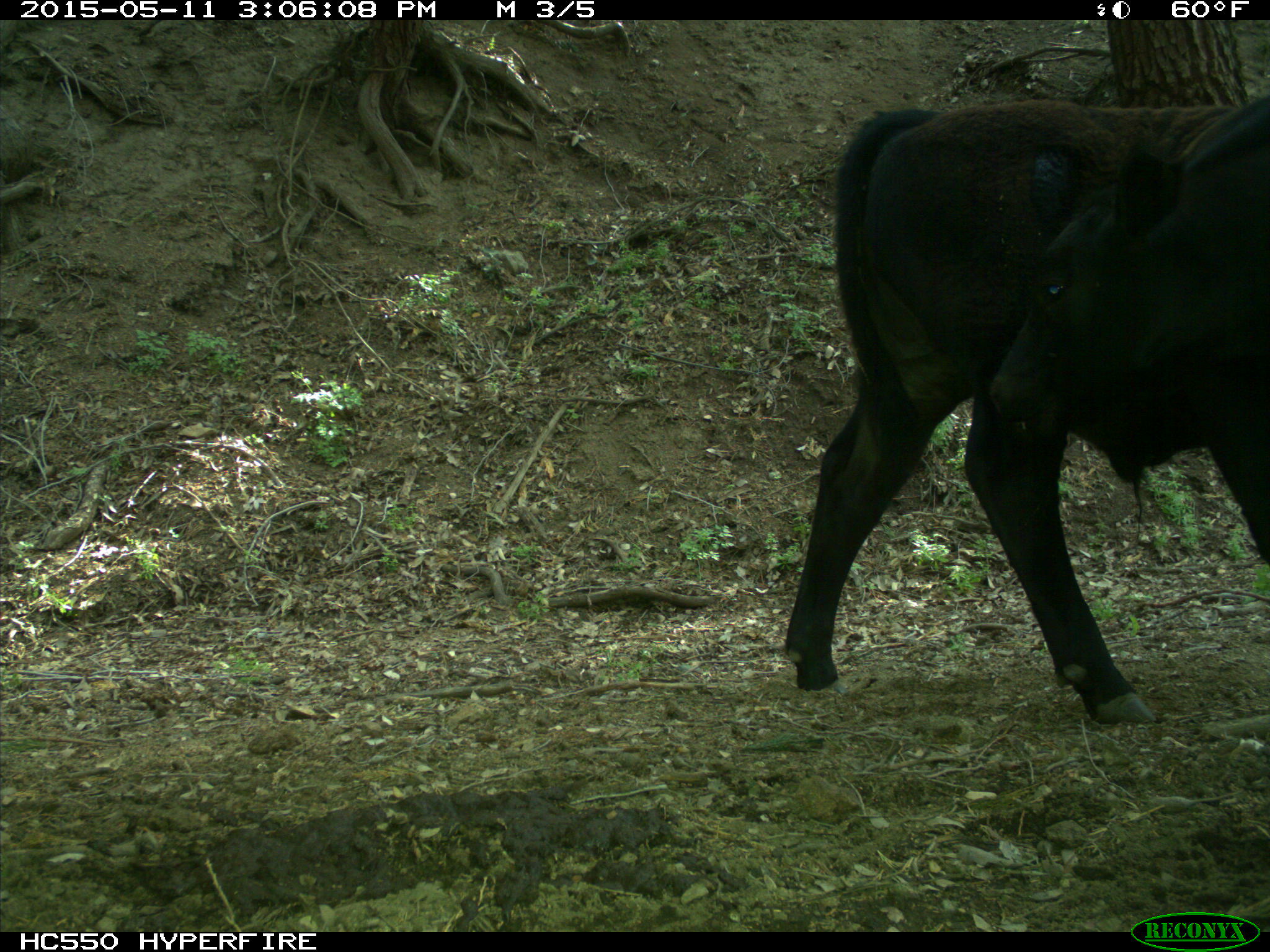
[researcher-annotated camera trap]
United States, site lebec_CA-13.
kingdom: Animalia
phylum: Chordata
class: Mammalia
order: Artiodactyla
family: Bovidae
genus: Bos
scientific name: Bos taurus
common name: domestic cow